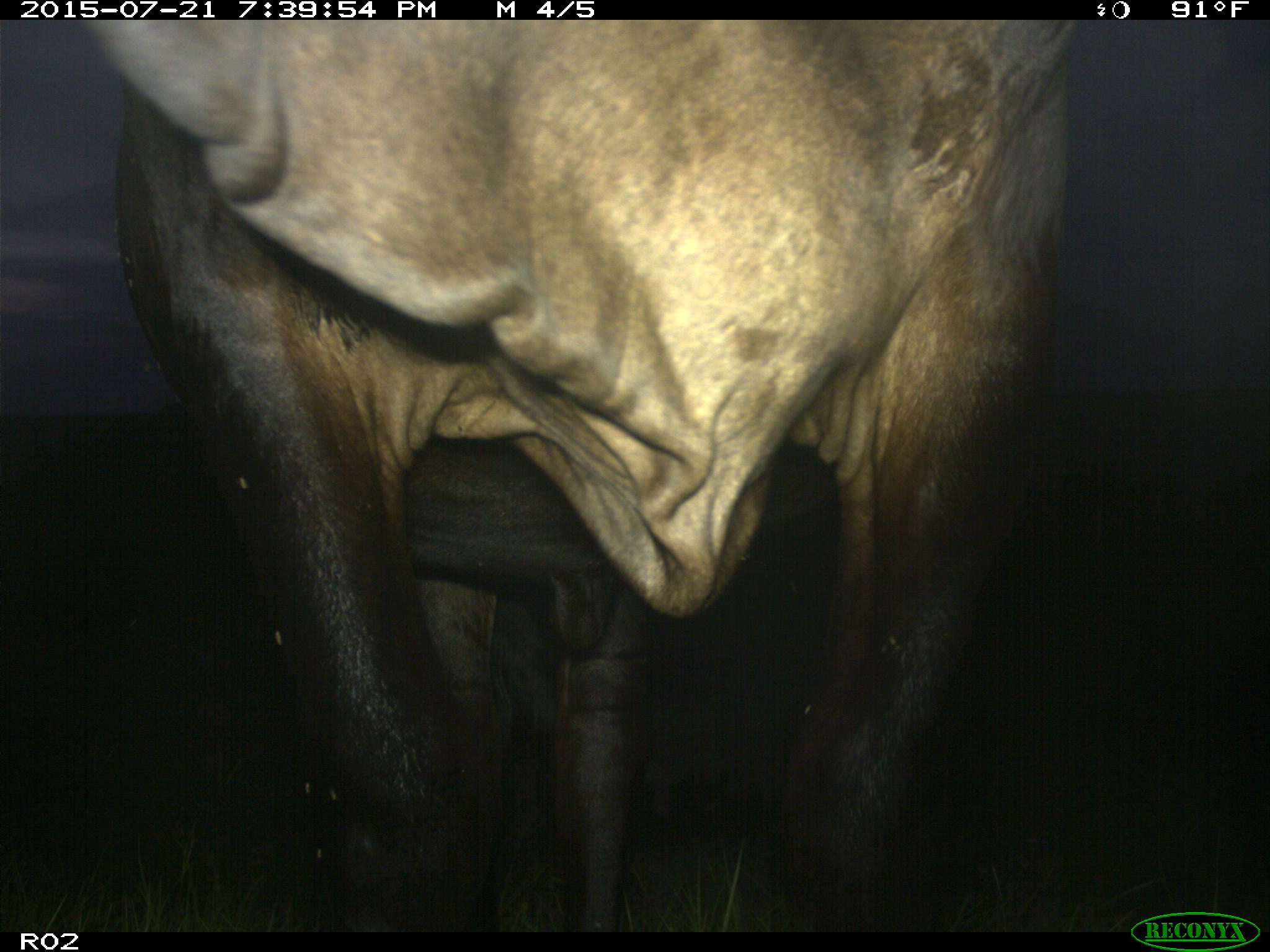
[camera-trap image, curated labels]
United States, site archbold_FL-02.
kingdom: Animalia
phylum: Chordata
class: Mammalia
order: Artiodactyla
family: Bovidae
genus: Bos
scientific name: Bos taurus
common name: domestic cow